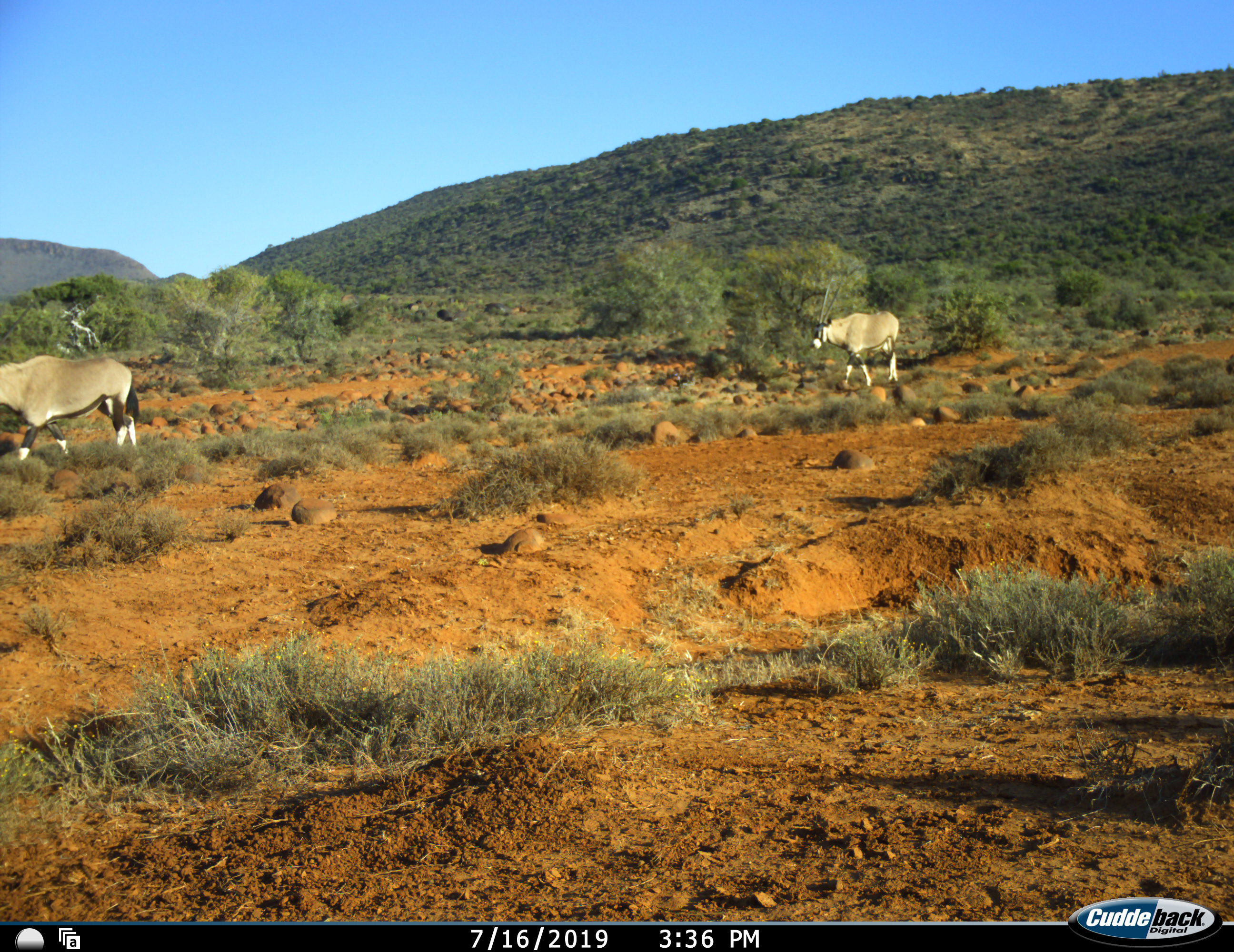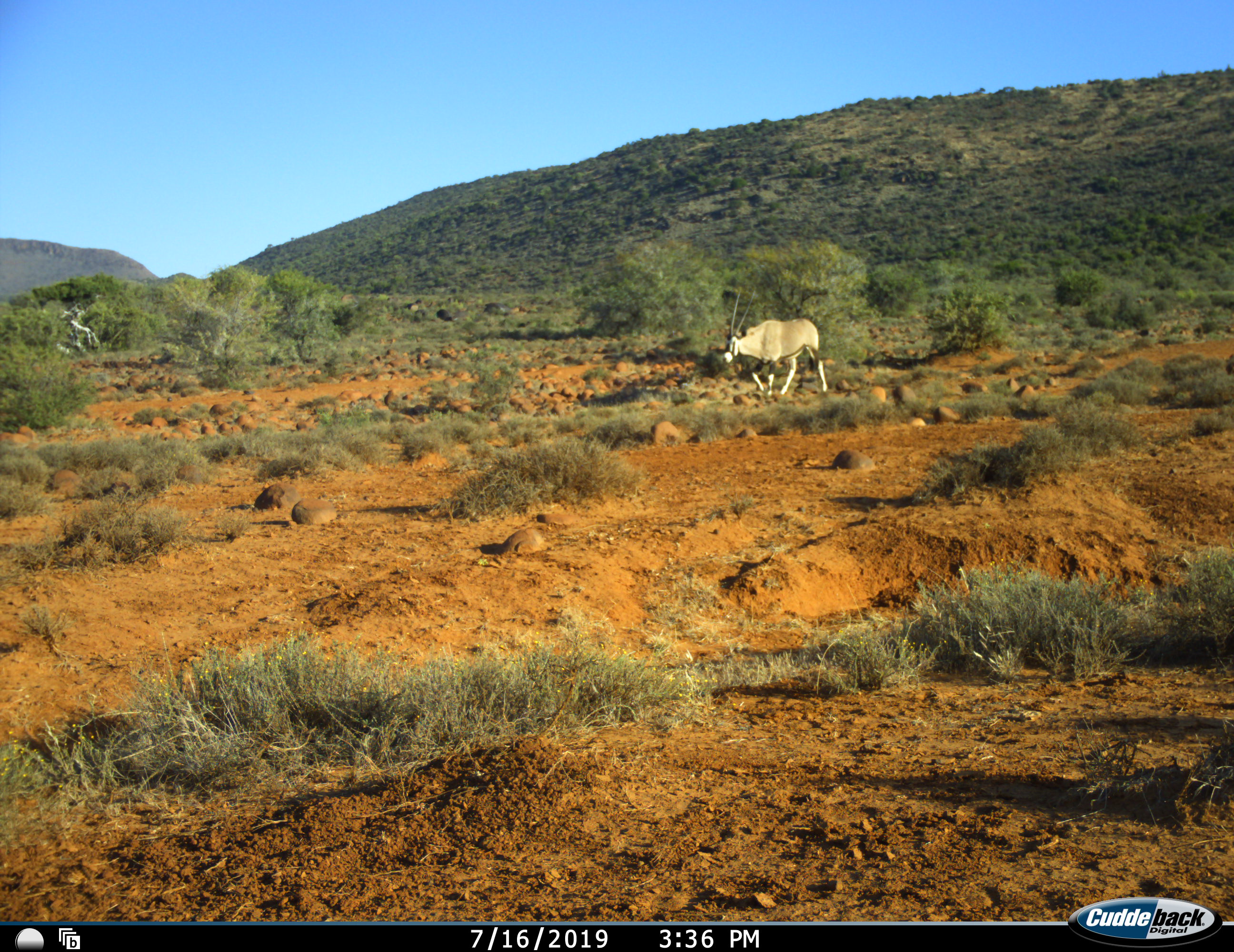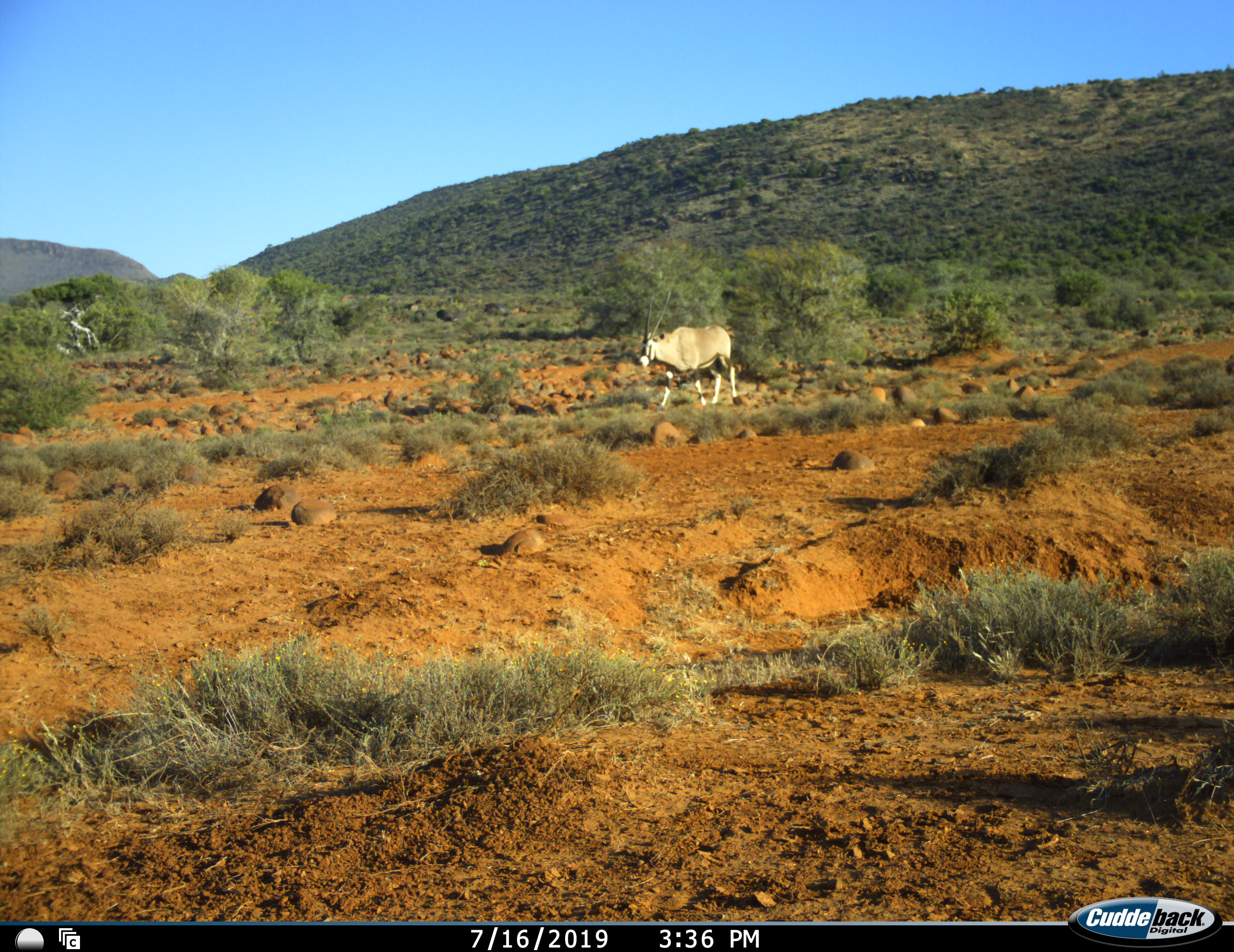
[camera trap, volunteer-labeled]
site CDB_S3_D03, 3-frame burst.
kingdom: Animalia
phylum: Chordata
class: Mammalia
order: Artiodactyla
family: Bovidae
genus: Oryx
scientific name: Oryx gazella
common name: gemsbok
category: oryx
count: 2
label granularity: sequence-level